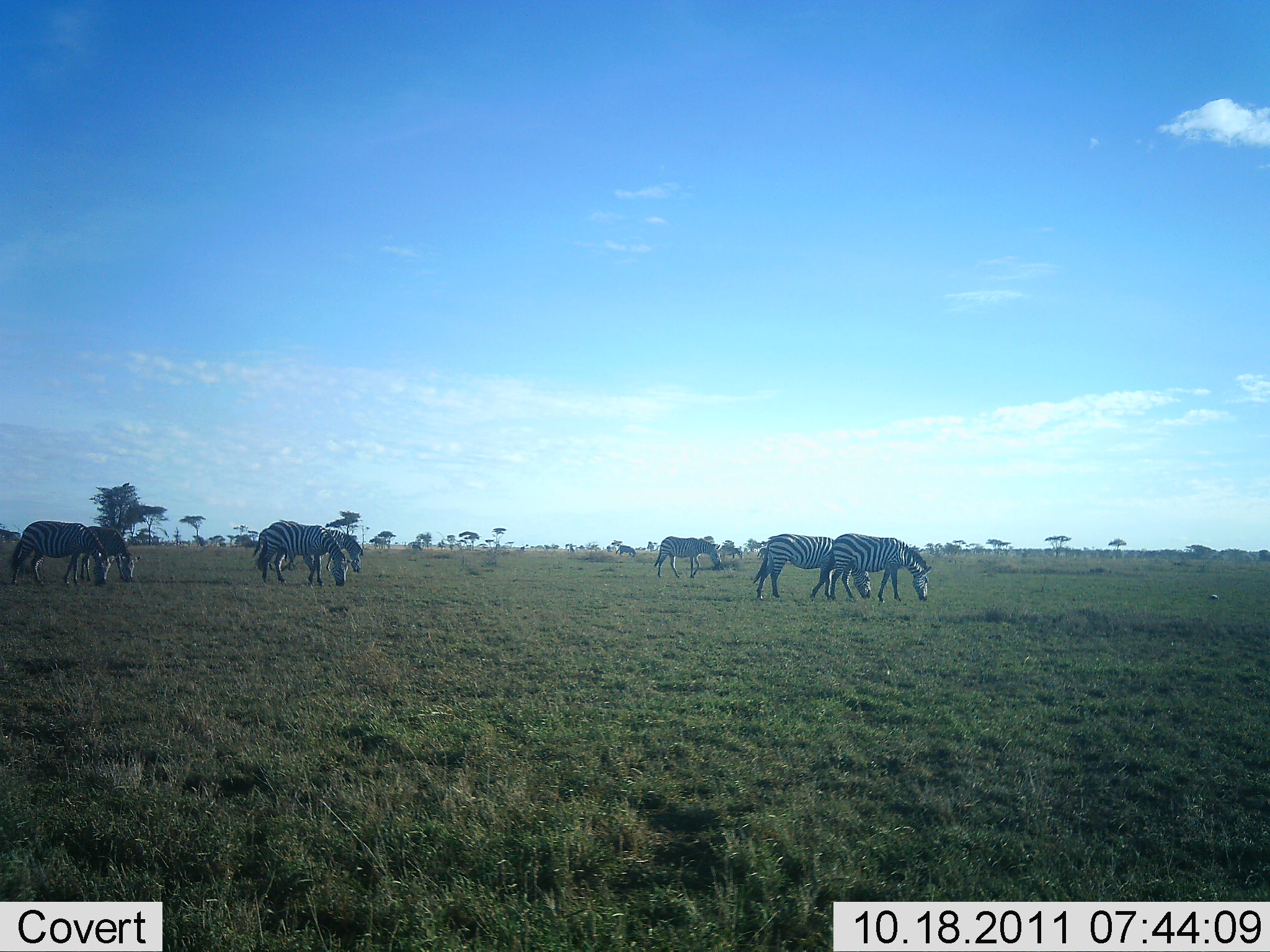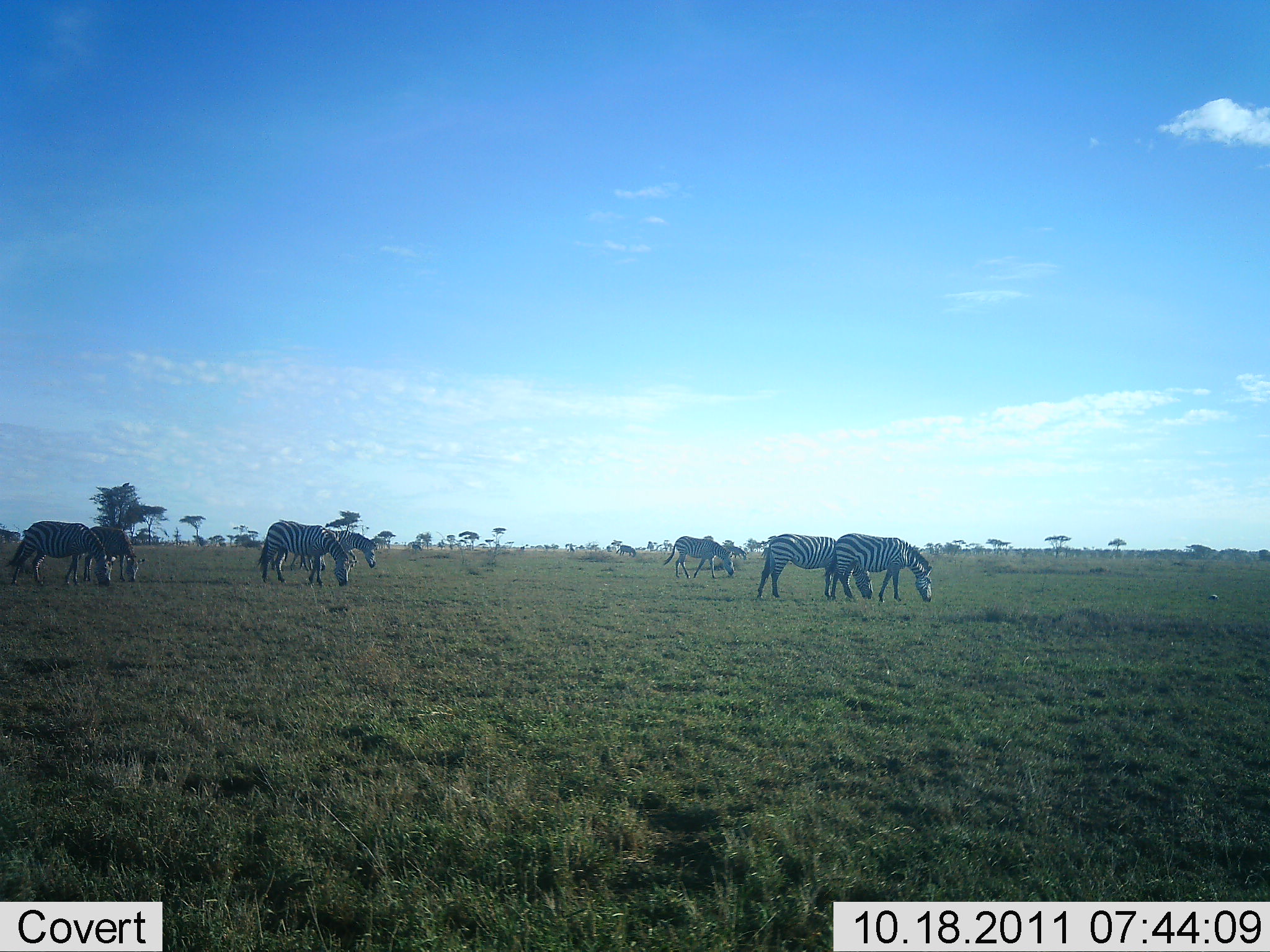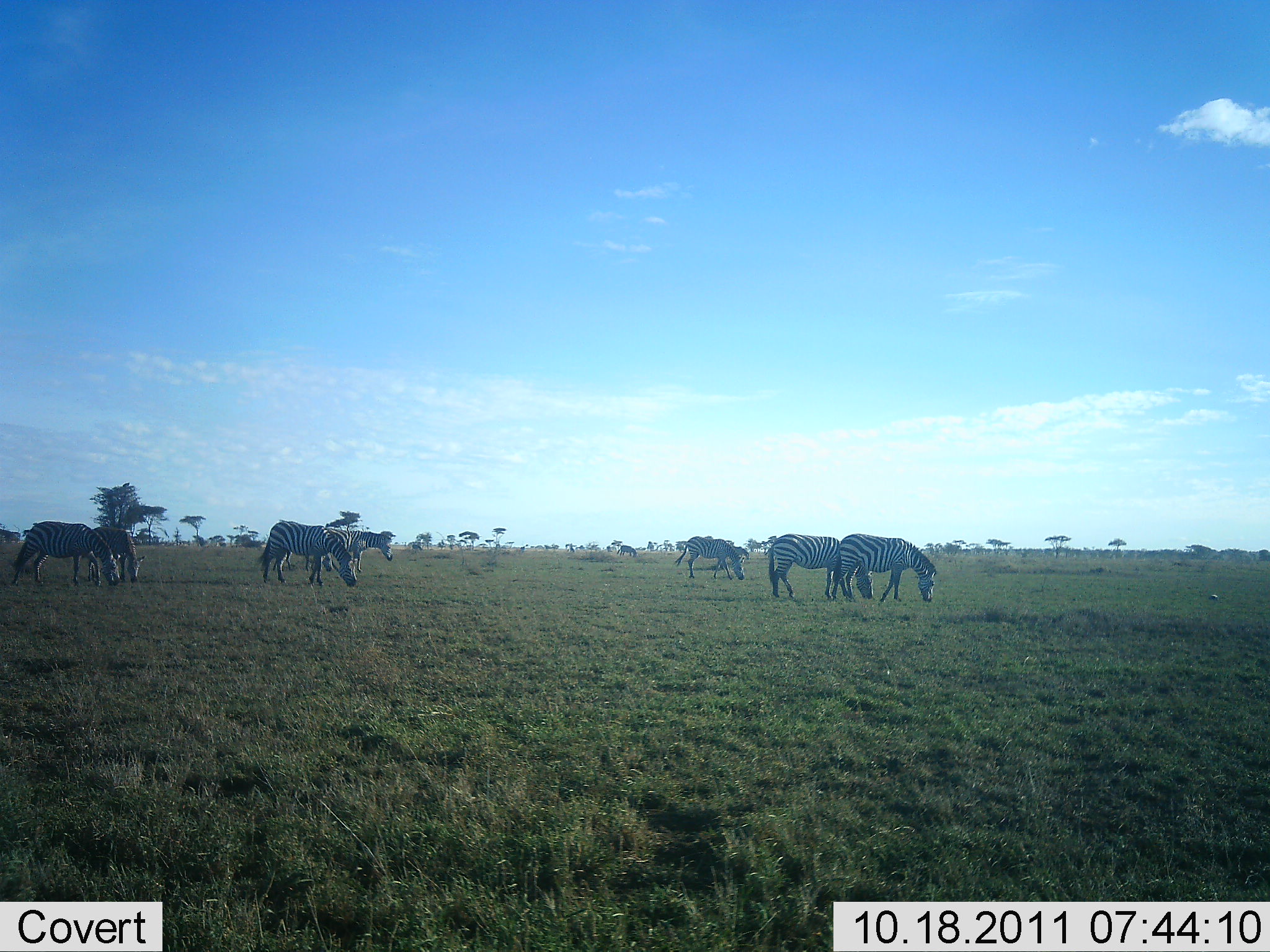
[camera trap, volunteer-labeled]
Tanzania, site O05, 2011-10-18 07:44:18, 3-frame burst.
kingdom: Animalia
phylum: Chordata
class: Mammalia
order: Perissodactyla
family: Equidae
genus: Equus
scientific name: Equus quagga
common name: plains zebra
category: zebra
Zebra (plains zebra) (Equus quagga), count 7. Behavior (volunteer vote fractions): standing 31%, resting 0%, moving 38%, interacting 0%. Young present (vote fraction): 0%. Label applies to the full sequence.